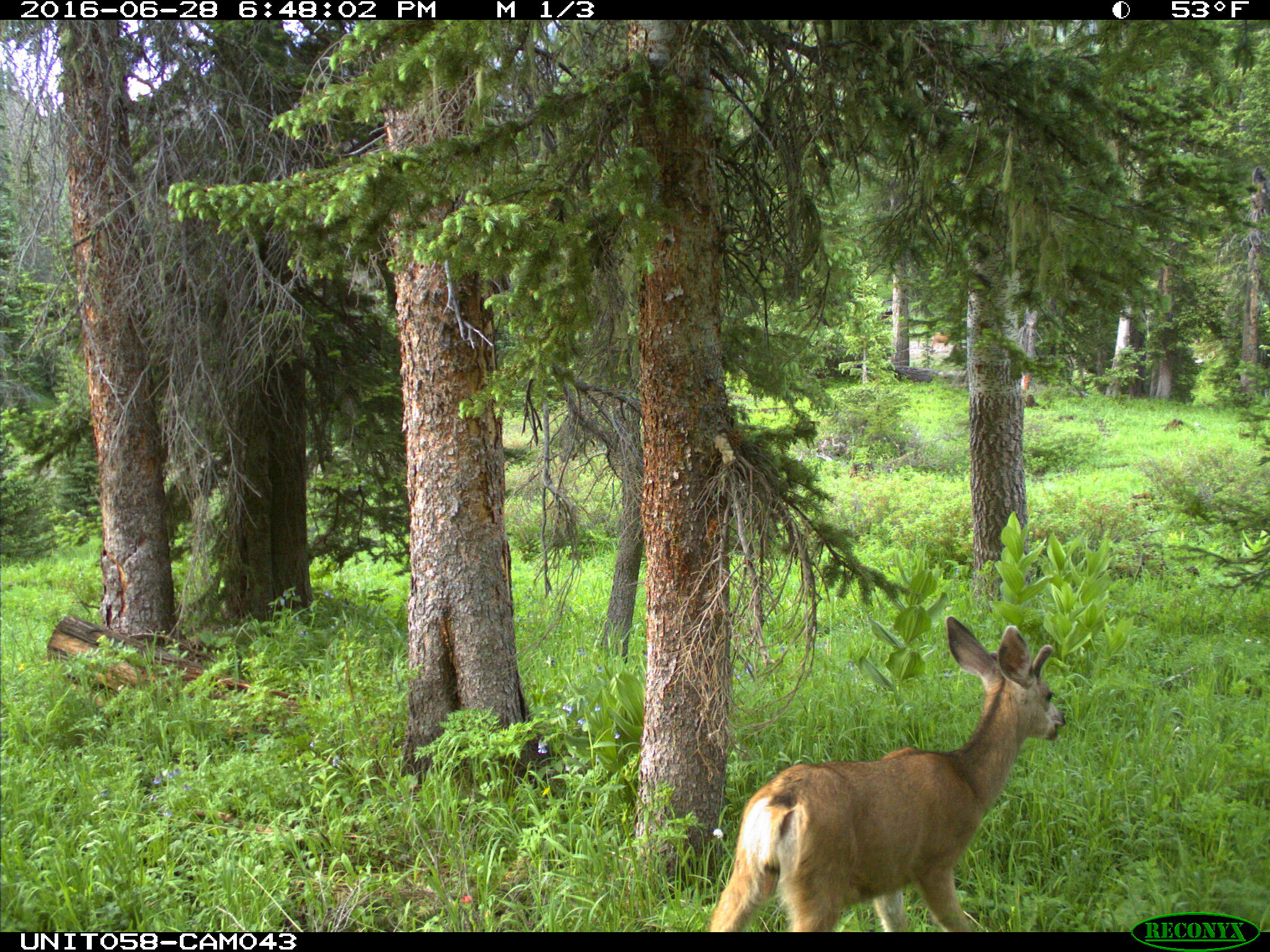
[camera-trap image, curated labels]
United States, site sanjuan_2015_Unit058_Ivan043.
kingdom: Animalia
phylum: Chordata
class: Mammalia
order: Artiodactyla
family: Cervidae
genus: Odocoileus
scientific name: Odocoileus hemionus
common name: mule deer